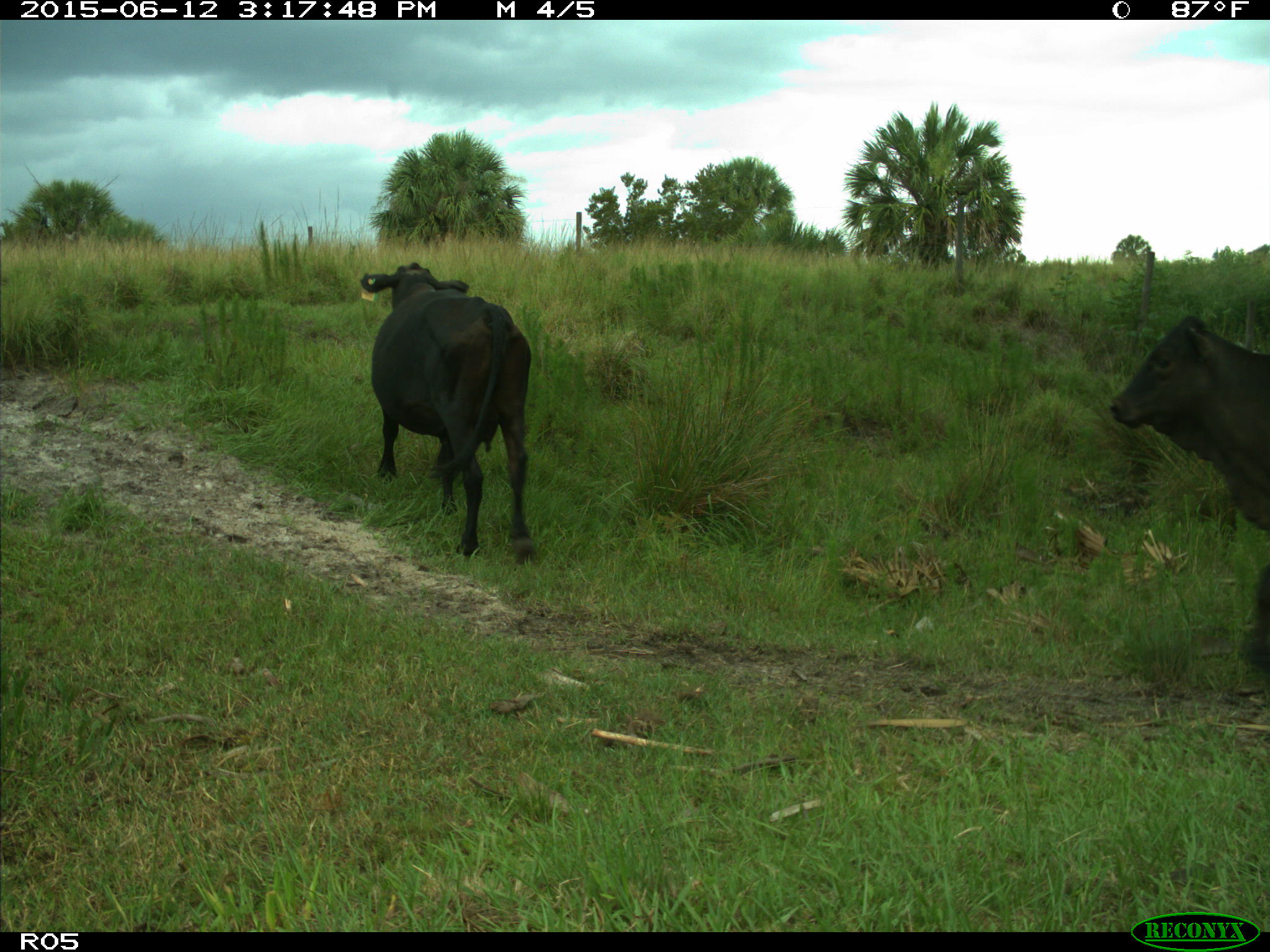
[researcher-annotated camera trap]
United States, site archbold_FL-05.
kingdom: Animalia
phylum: Chordata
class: Mammalia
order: Artiodactyla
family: Bovidae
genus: Bos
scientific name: Bos taurus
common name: domestic cow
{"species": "Bos taurus (domestic cow)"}